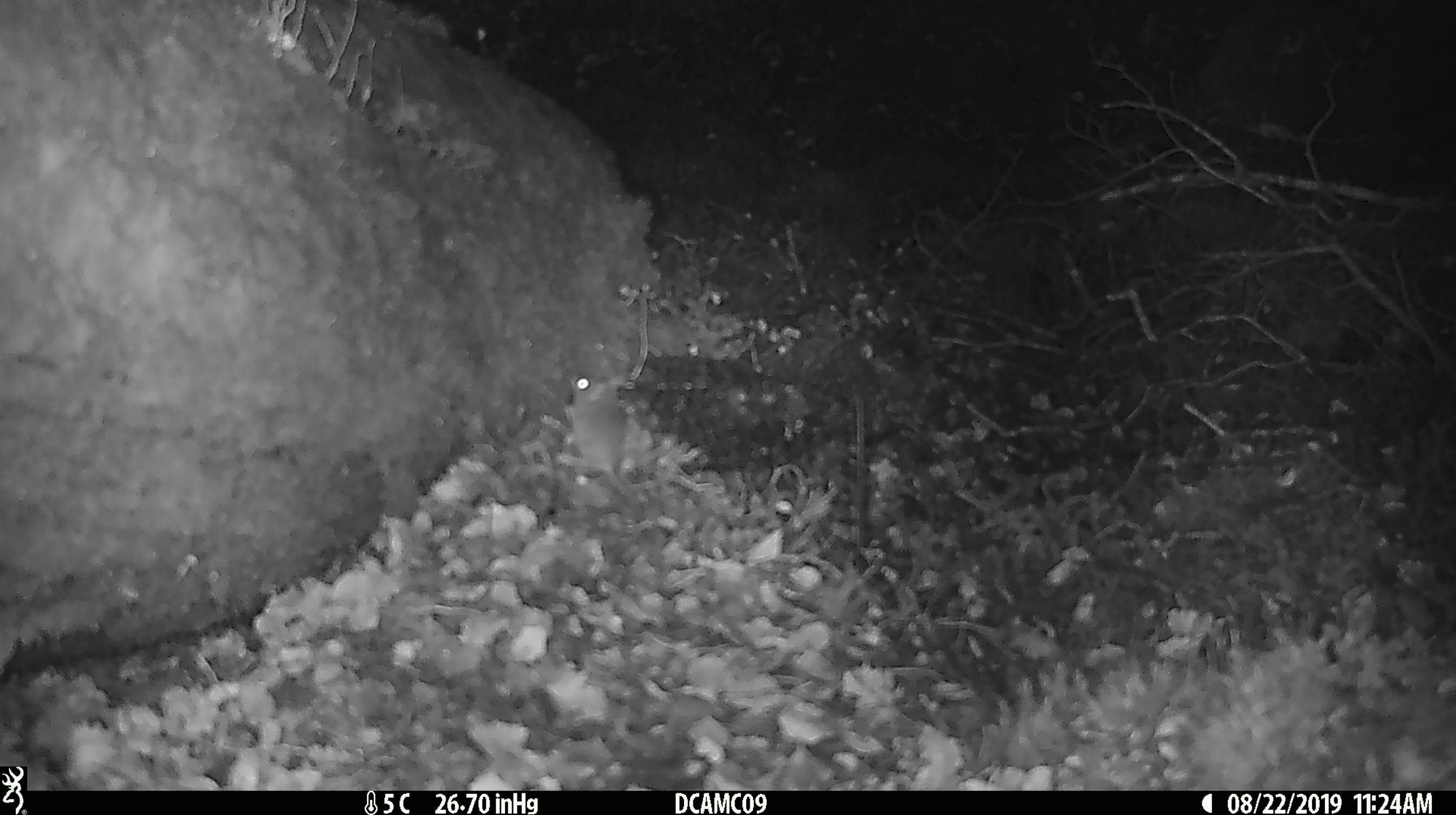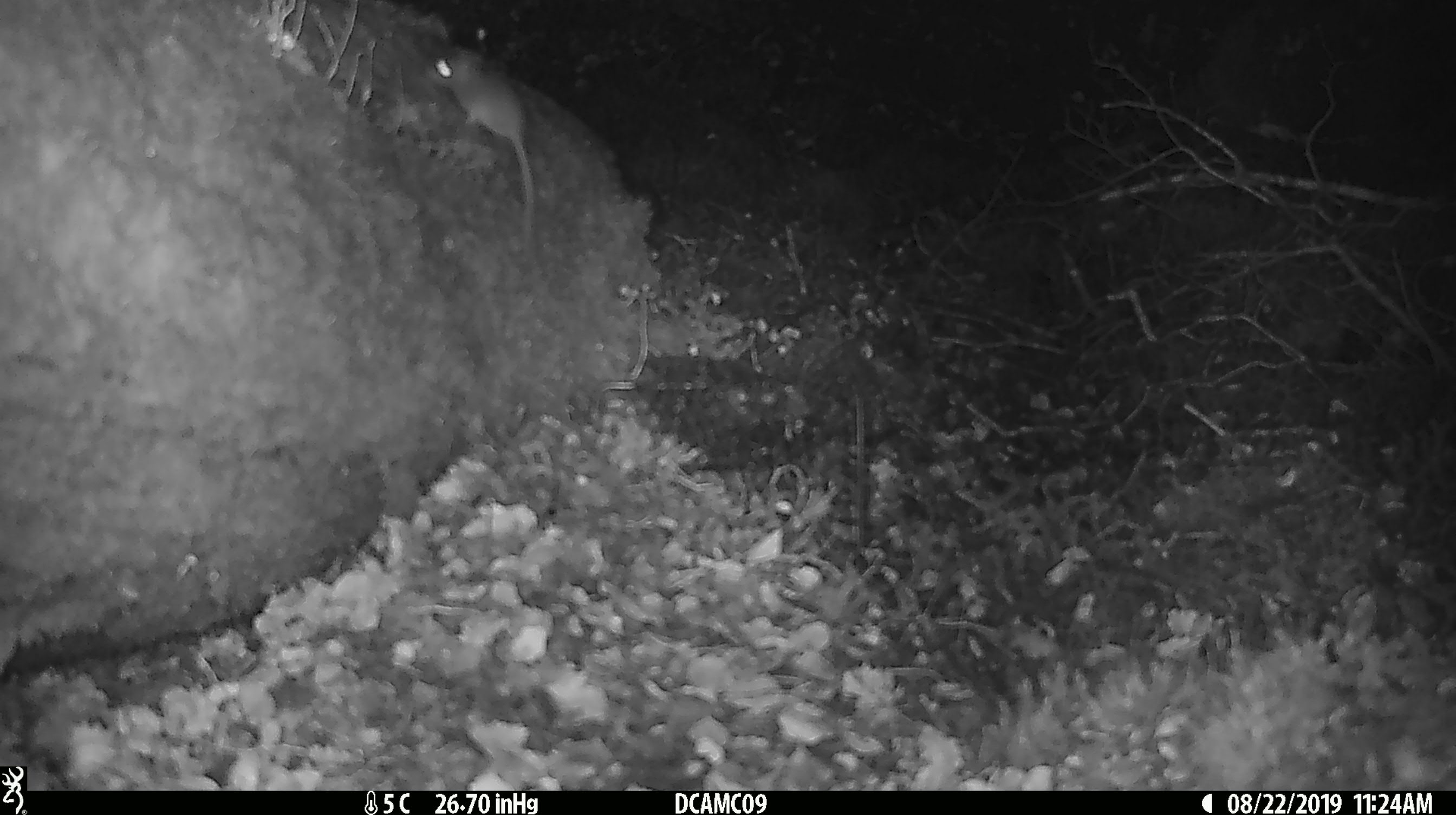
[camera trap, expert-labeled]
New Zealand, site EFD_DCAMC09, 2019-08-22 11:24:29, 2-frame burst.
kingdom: Animalia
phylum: Chordata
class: Mammalia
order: Rodentia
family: Muridae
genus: Mus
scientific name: Mus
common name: mouse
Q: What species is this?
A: Mouse (Mus).